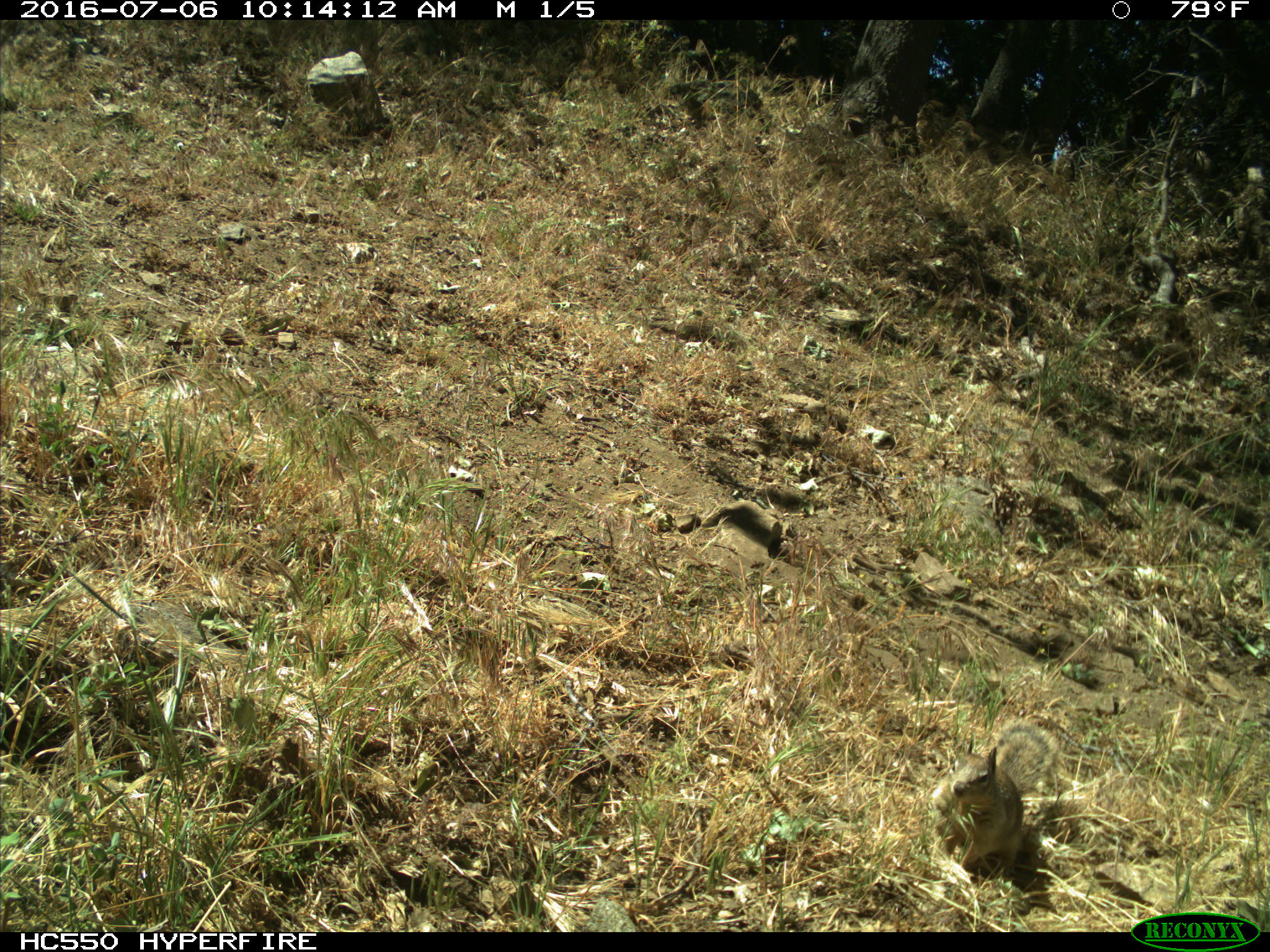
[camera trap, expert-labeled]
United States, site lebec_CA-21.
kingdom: Animalia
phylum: Chordata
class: Mammalia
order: Rodentia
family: Sciuridae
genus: Otospermophilus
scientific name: Otospermophilus beecheyi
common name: california ground squirrel